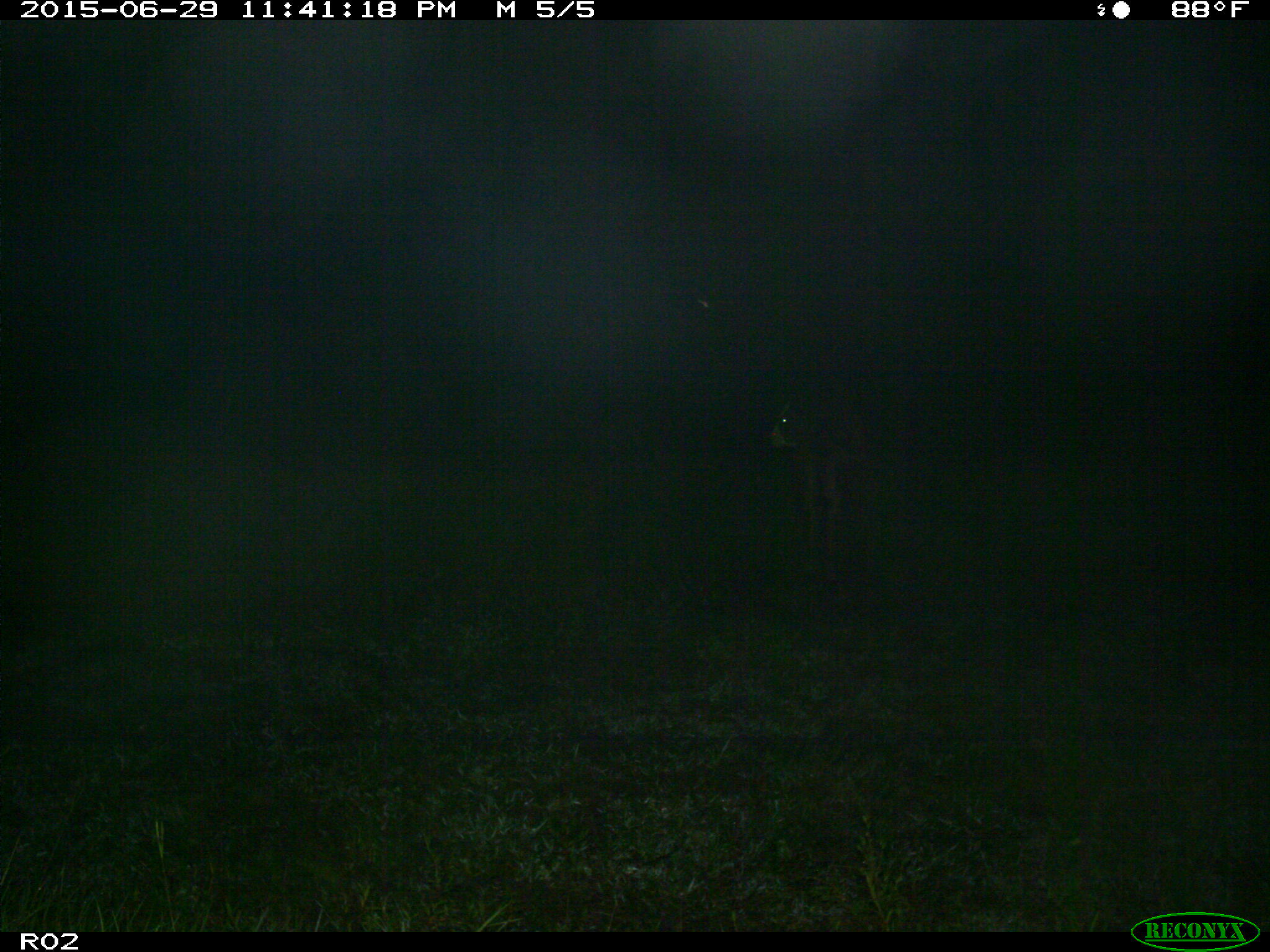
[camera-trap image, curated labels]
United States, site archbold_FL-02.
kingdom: Animalia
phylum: Chordata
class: Mammalia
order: Artiodactyla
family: Bovidae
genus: Bos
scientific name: Bos taurus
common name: domestic cow